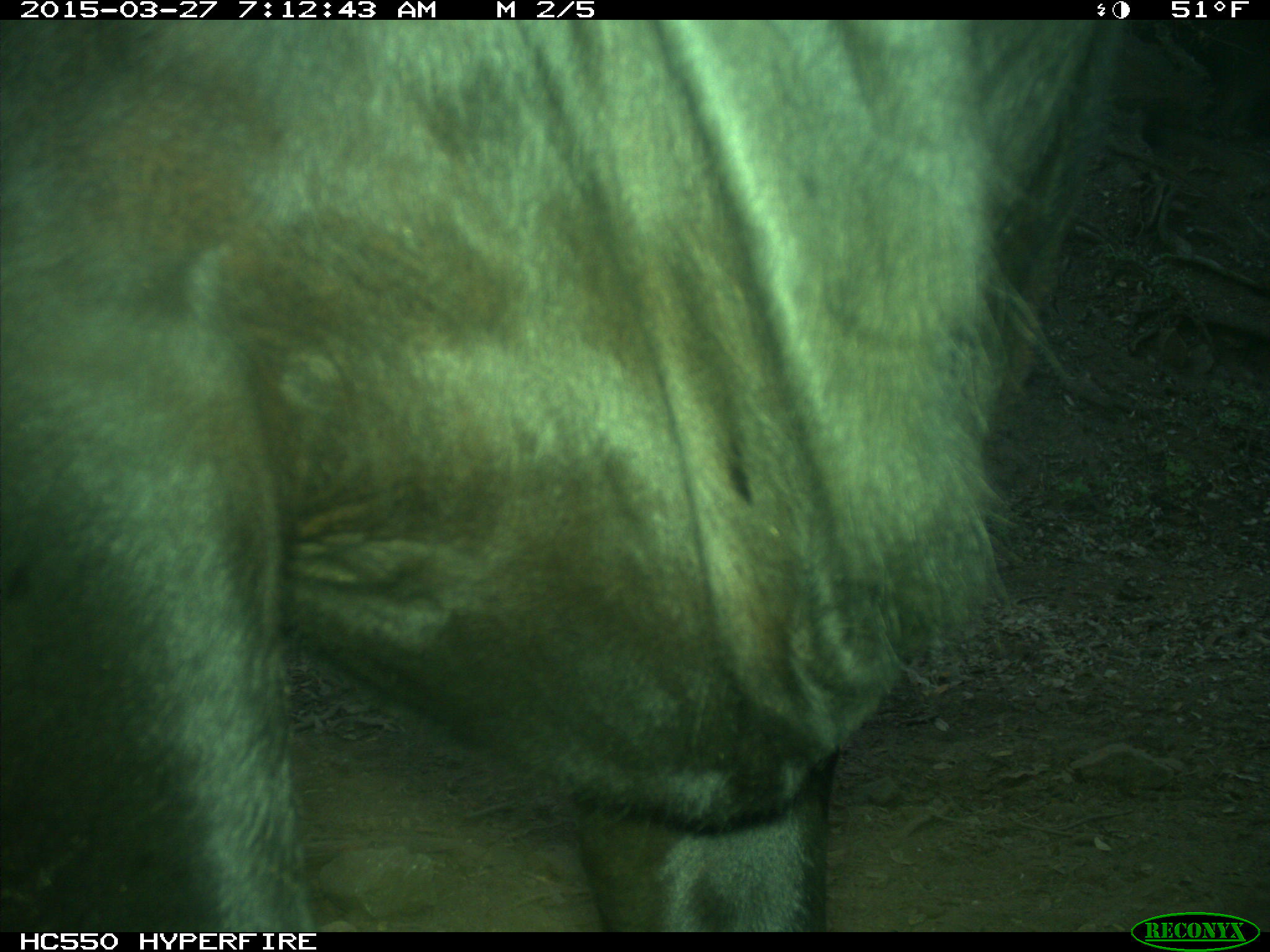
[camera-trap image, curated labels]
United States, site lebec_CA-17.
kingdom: Animalia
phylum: Chordata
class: Mammalia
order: Artiodactyla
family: Bovidae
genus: Bos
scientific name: Bos taurus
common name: domestic cow